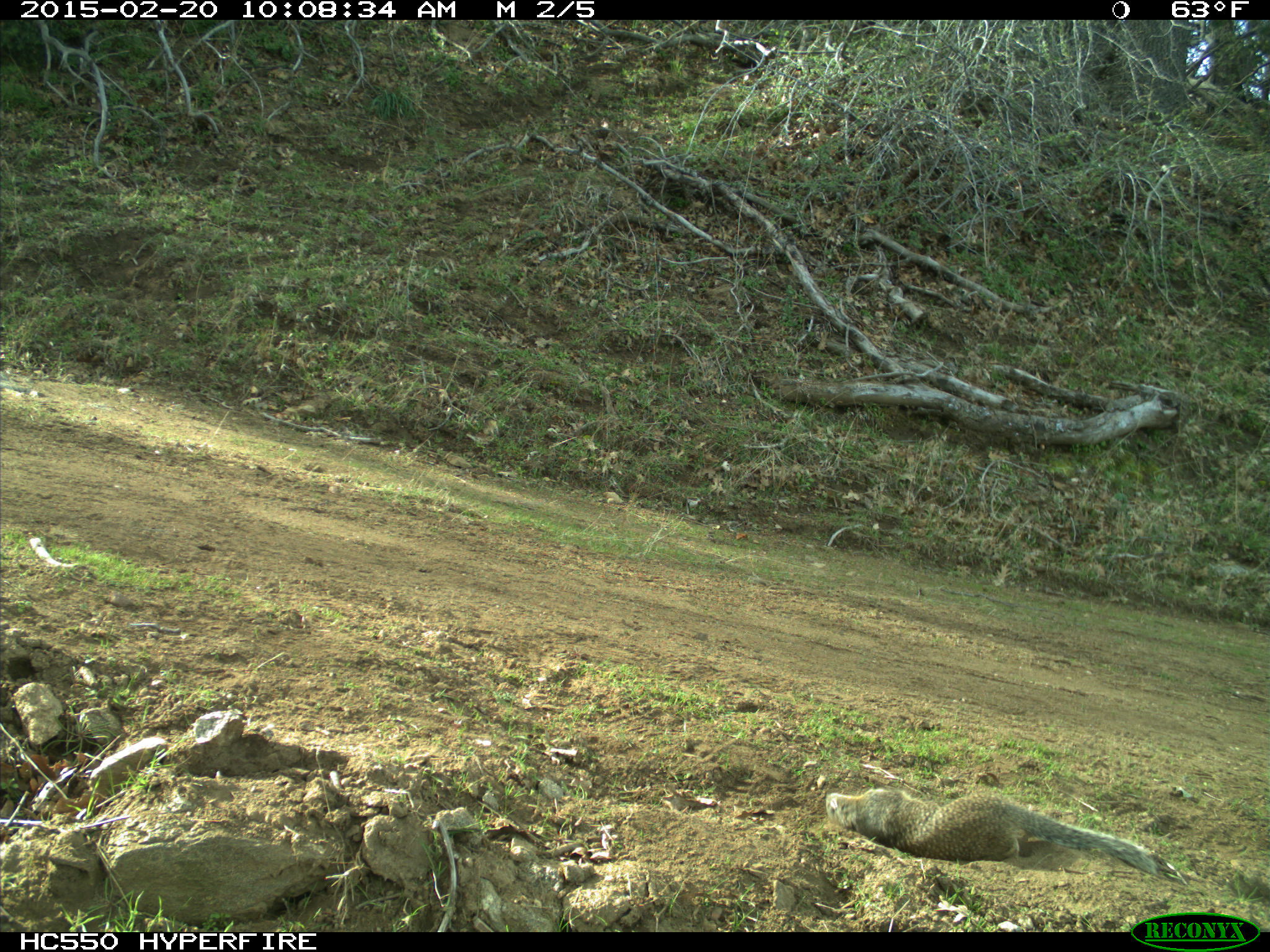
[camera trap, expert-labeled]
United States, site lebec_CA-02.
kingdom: Animalia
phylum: Chordata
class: Mammalia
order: Rodentia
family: Sciuridae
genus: Otospermophilus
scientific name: Otospermophilus beecheyi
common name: california ground squirrel